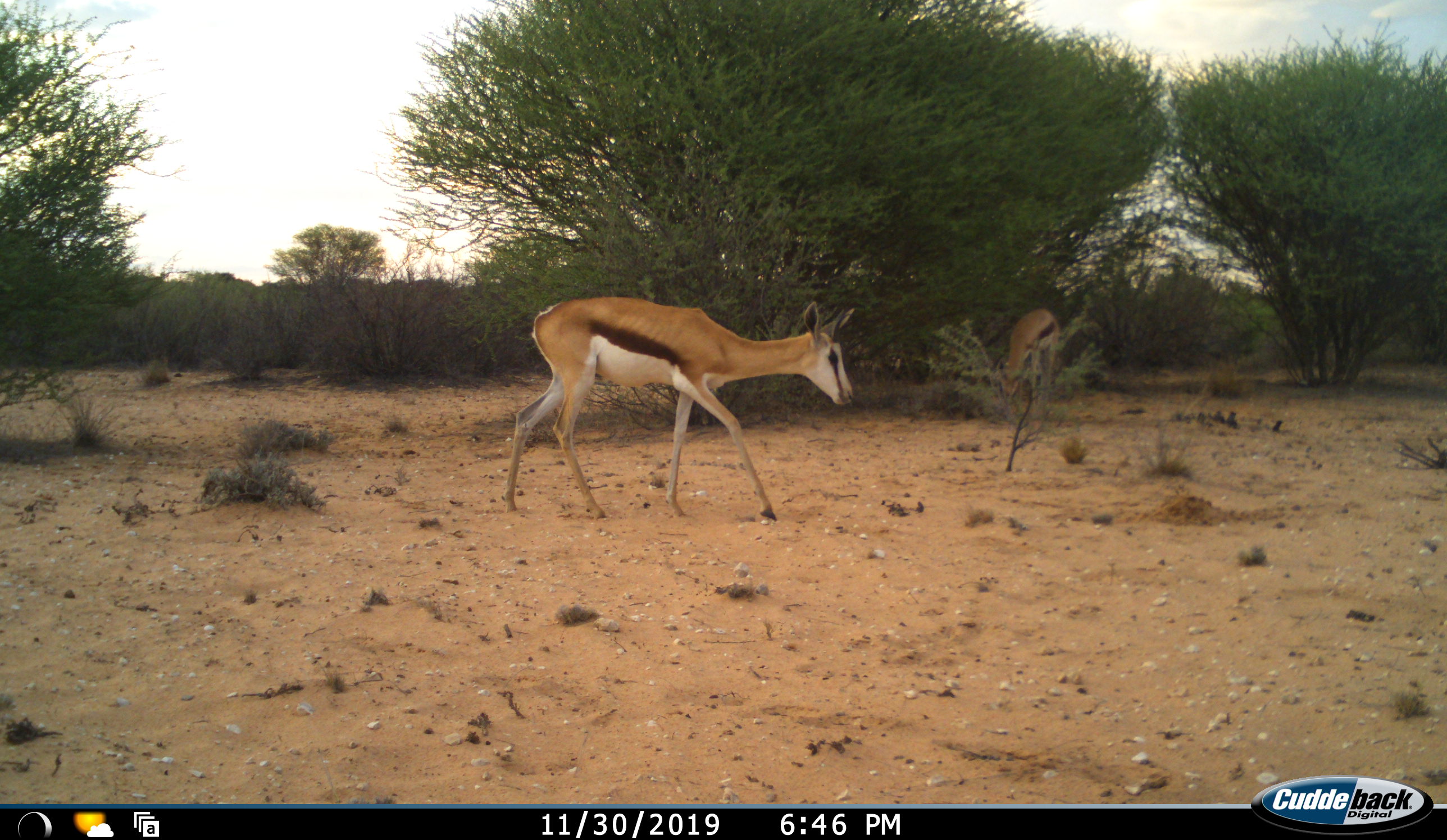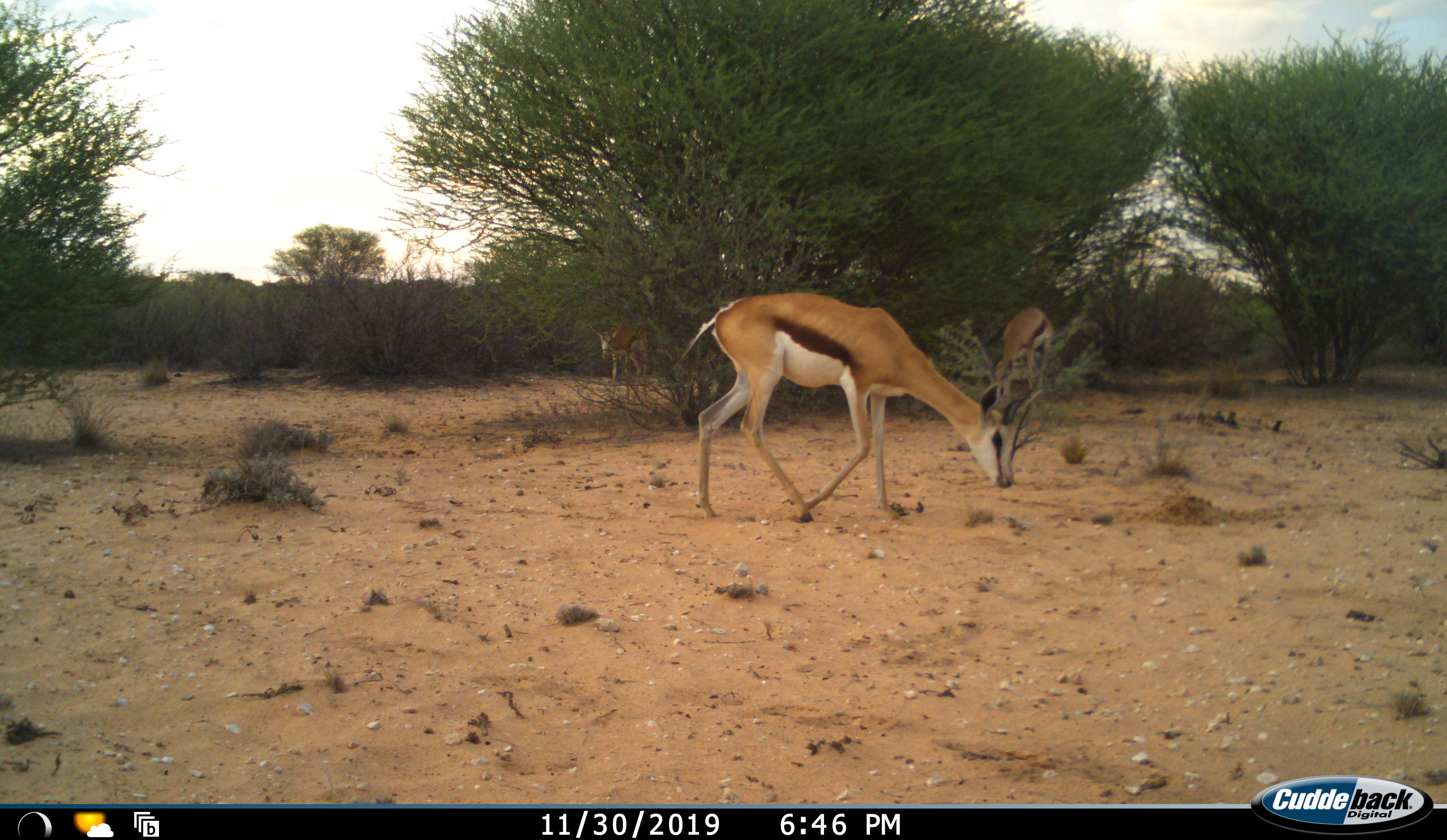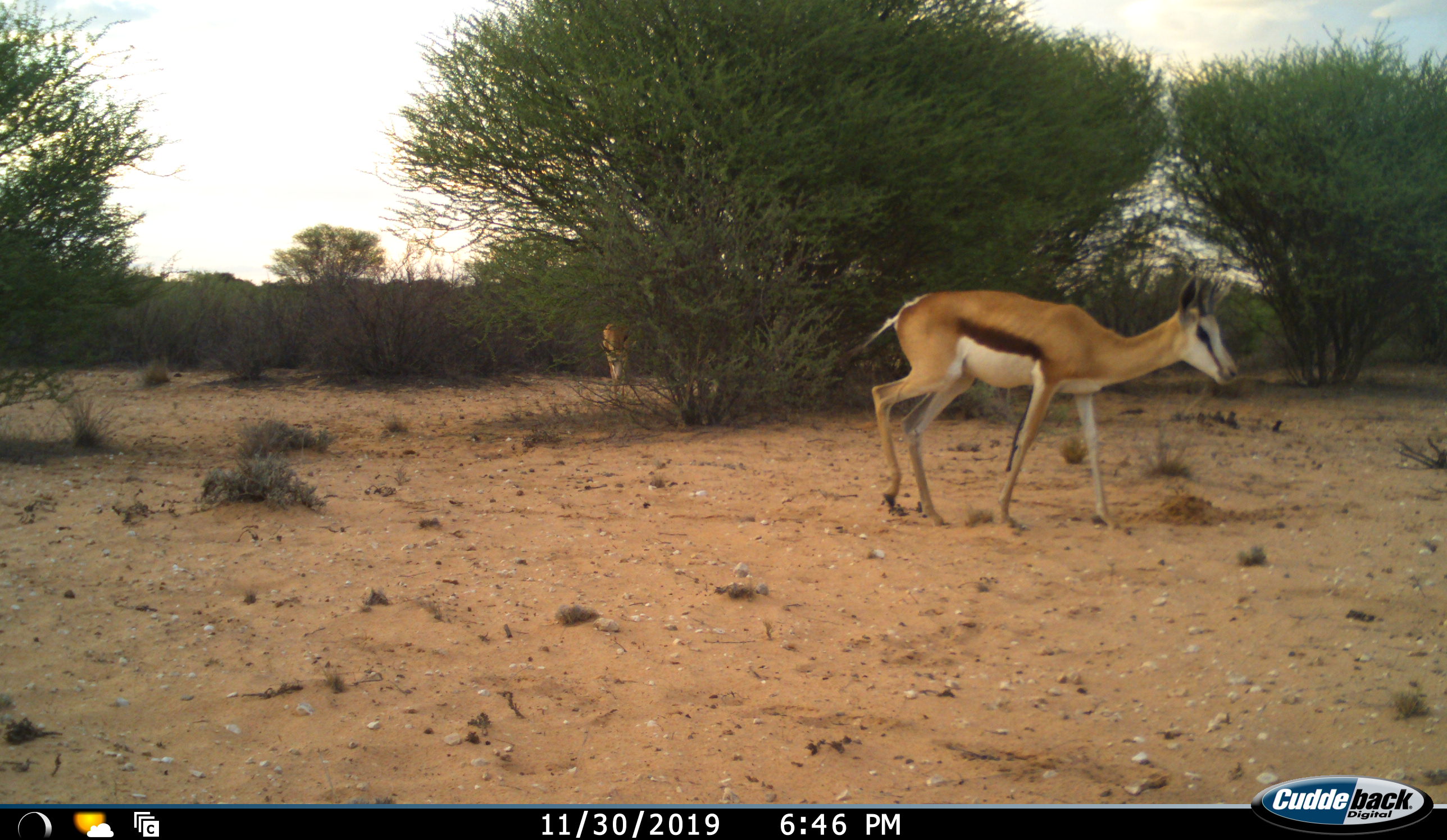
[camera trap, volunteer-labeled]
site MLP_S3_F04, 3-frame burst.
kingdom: Animalia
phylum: Chordata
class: Mammalia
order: Artiodactyla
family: Bovidae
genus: Antidorcas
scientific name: Antidorcas marsupialis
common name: springbok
Springbok (Antidorcas marsupialis), count 3. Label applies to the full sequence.